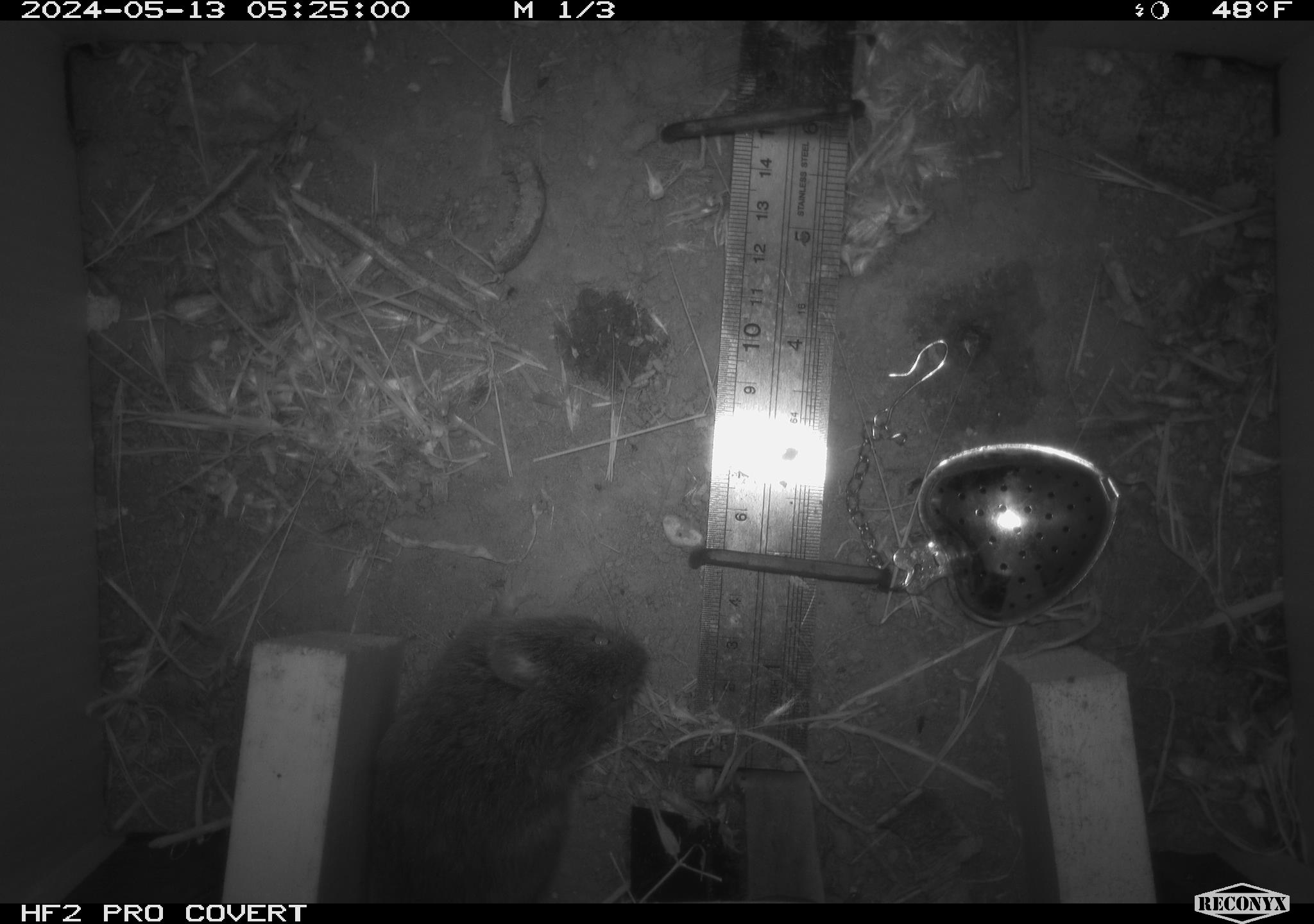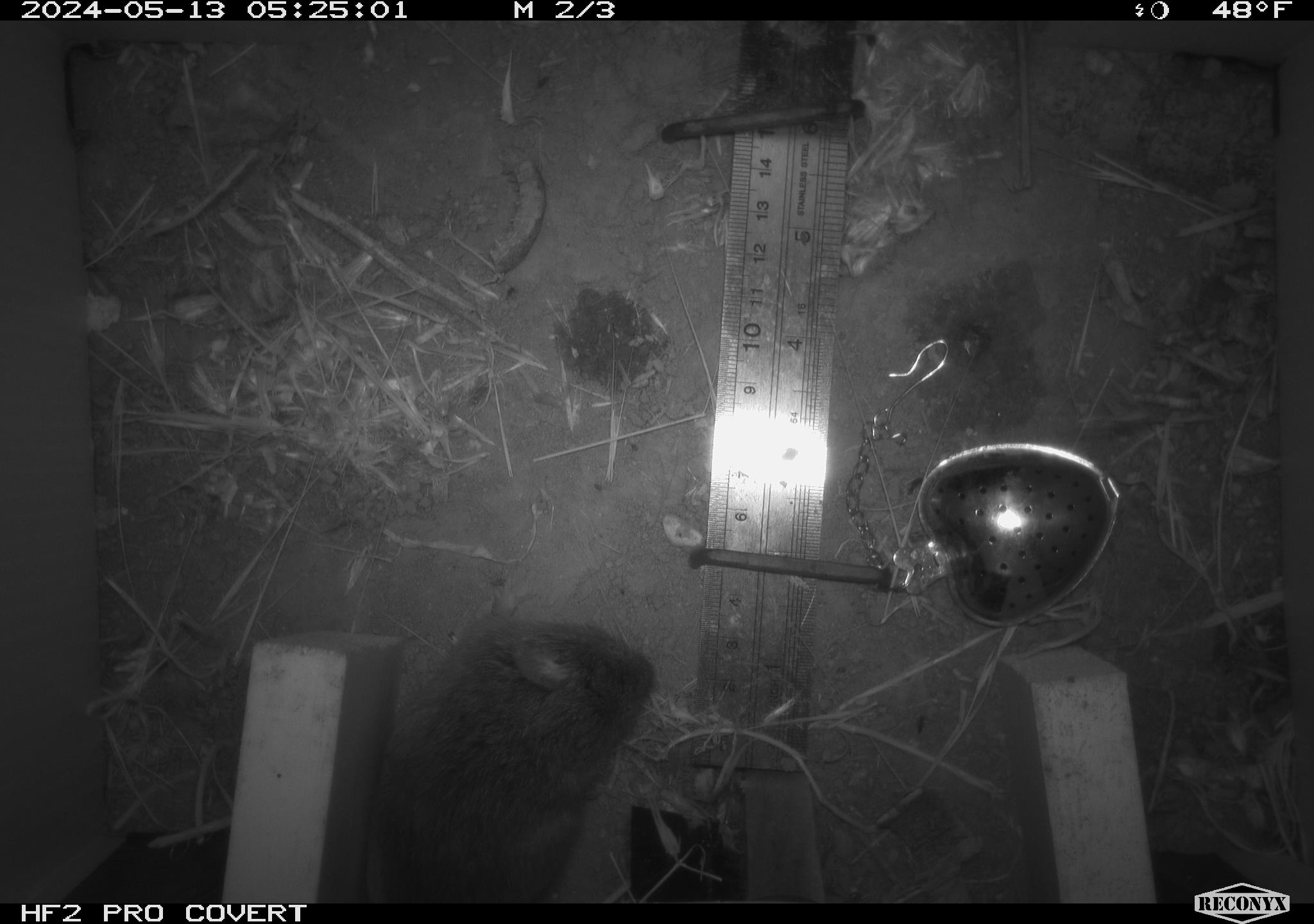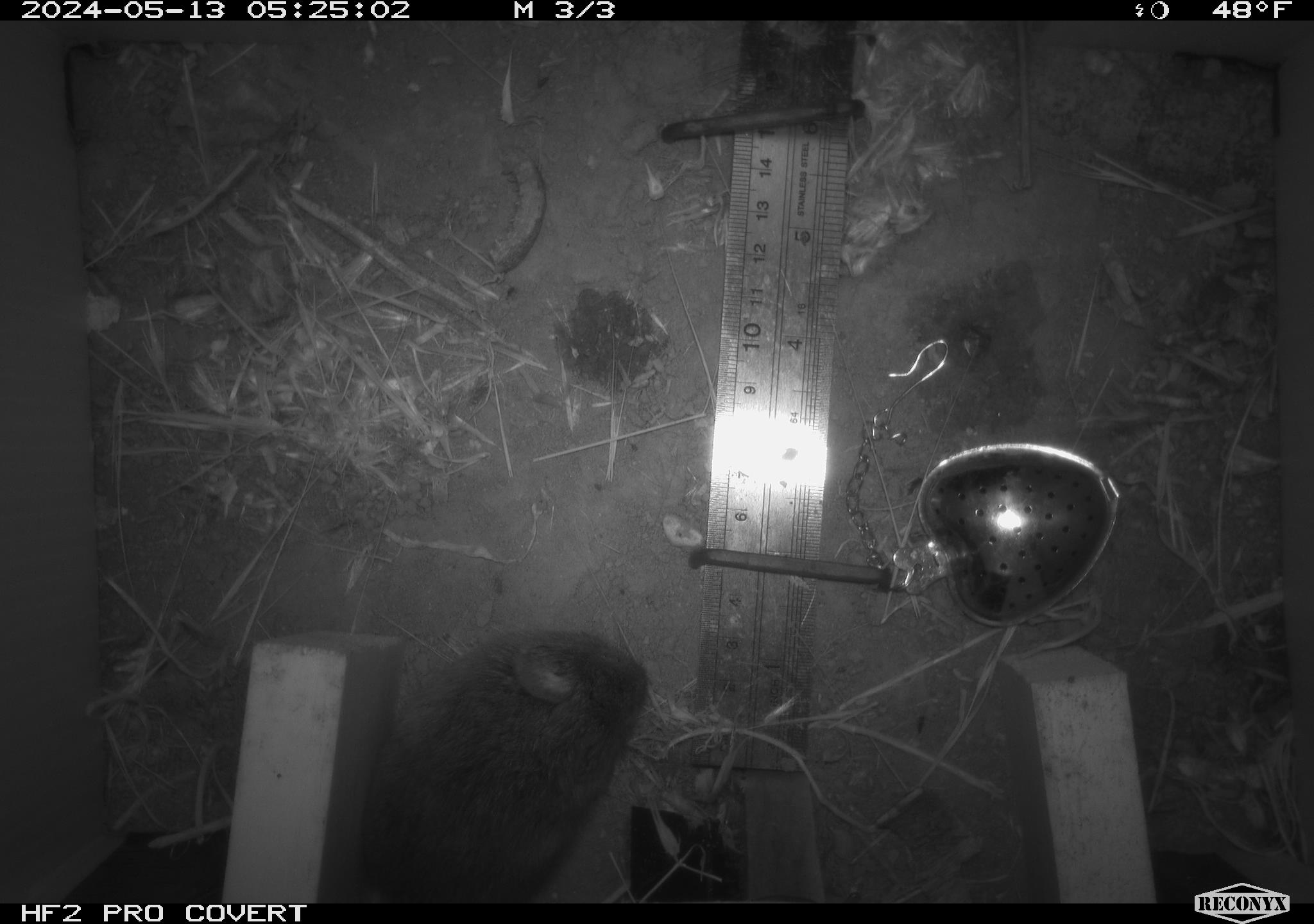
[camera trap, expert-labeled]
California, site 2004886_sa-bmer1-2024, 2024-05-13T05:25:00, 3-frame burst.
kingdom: Animalia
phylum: Chordata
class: Mammalia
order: Rodentia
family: Cricetidae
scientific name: Arvicolinae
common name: voles, lemmings, and muskrats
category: arvicolinae subfamily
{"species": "arvicolinae subfamily (voles, lemmings, and muskrats) (Arvicolinae)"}